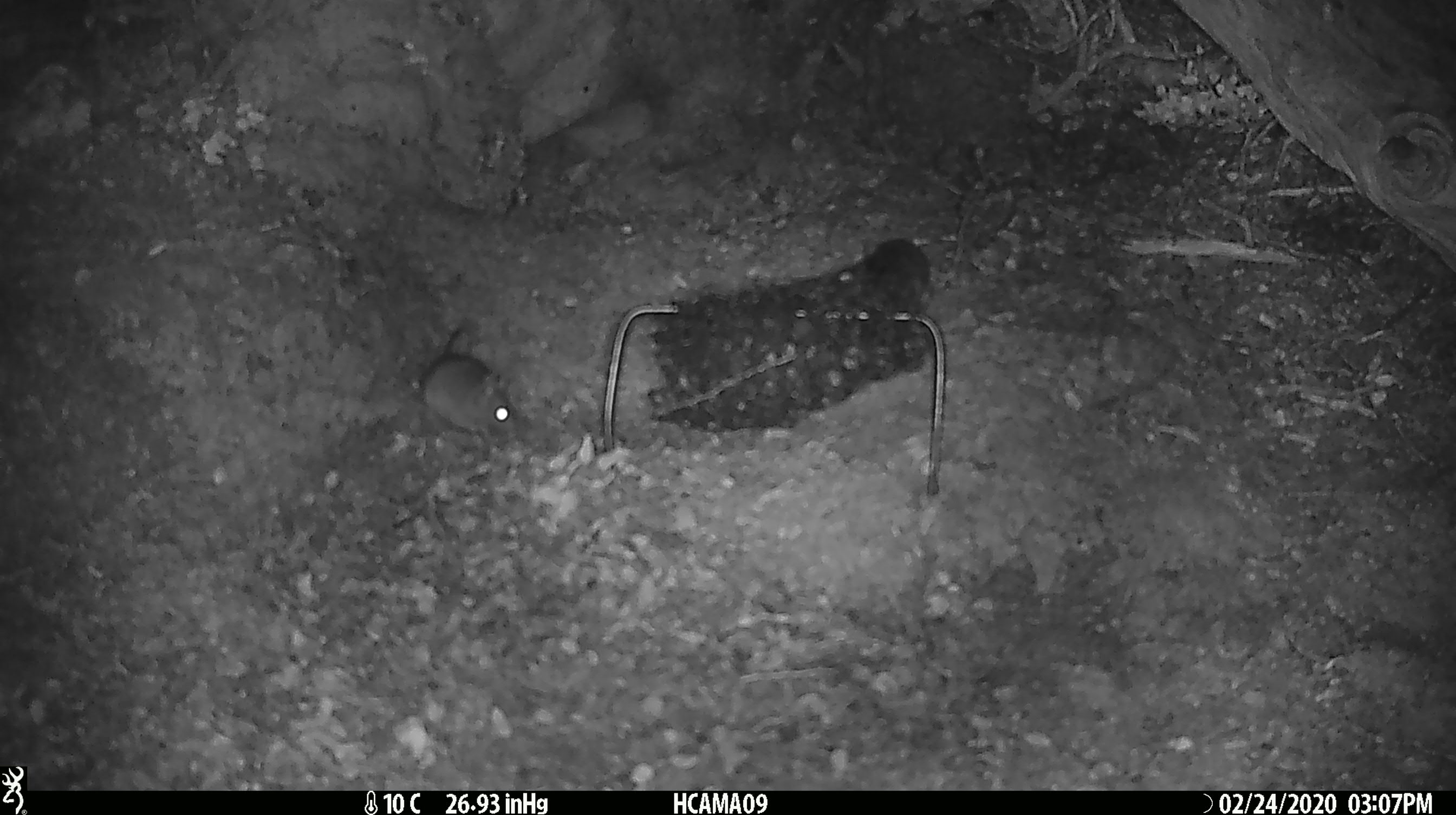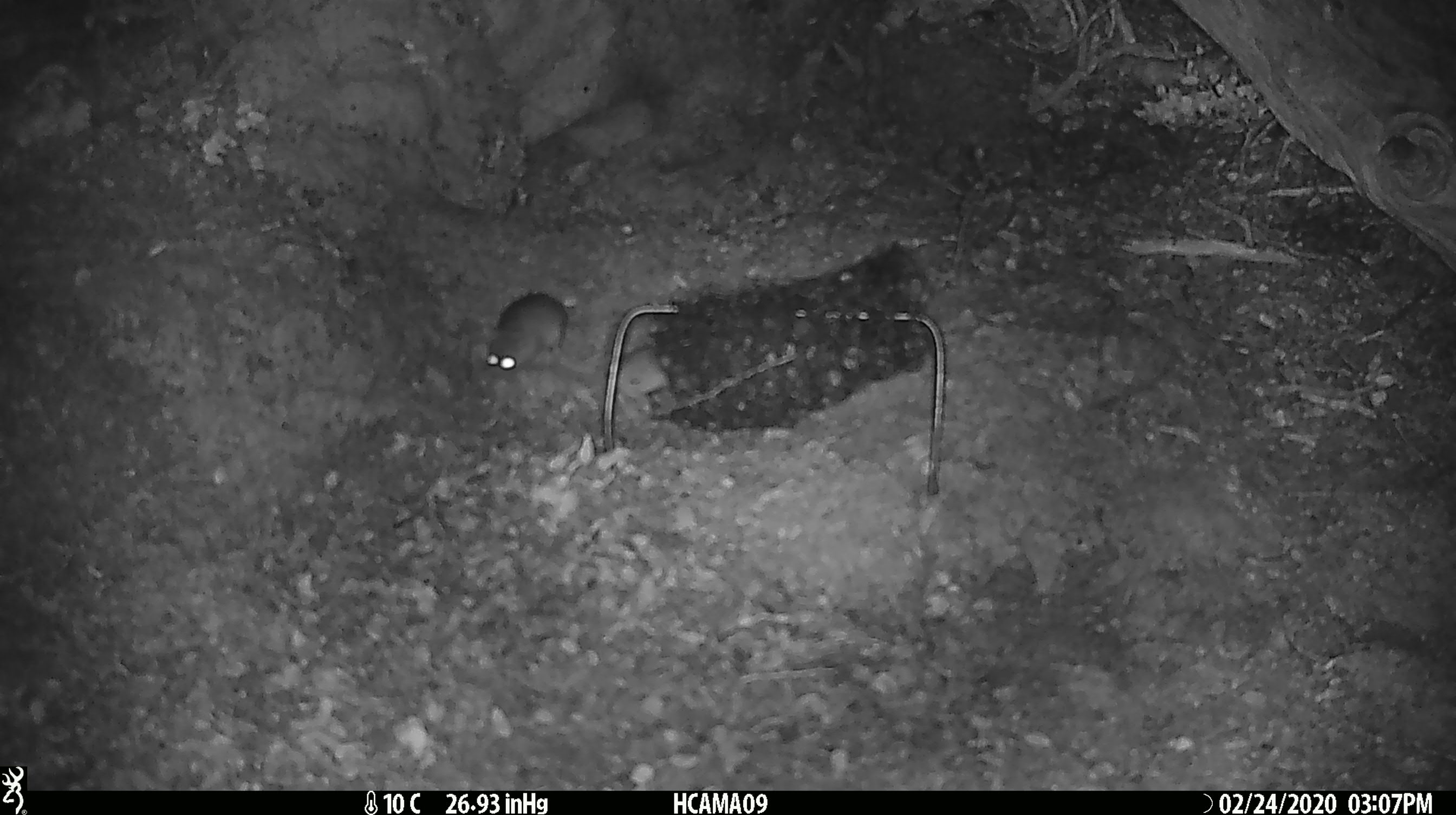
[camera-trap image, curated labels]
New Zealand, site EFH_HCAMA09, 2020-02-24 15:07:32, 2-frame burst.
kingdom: Animalia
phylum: Chordata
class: Mammalia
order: Rodentia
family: Muridae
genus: Mus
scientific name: Mus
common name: mouse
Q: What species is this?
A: Mouse (Mus).